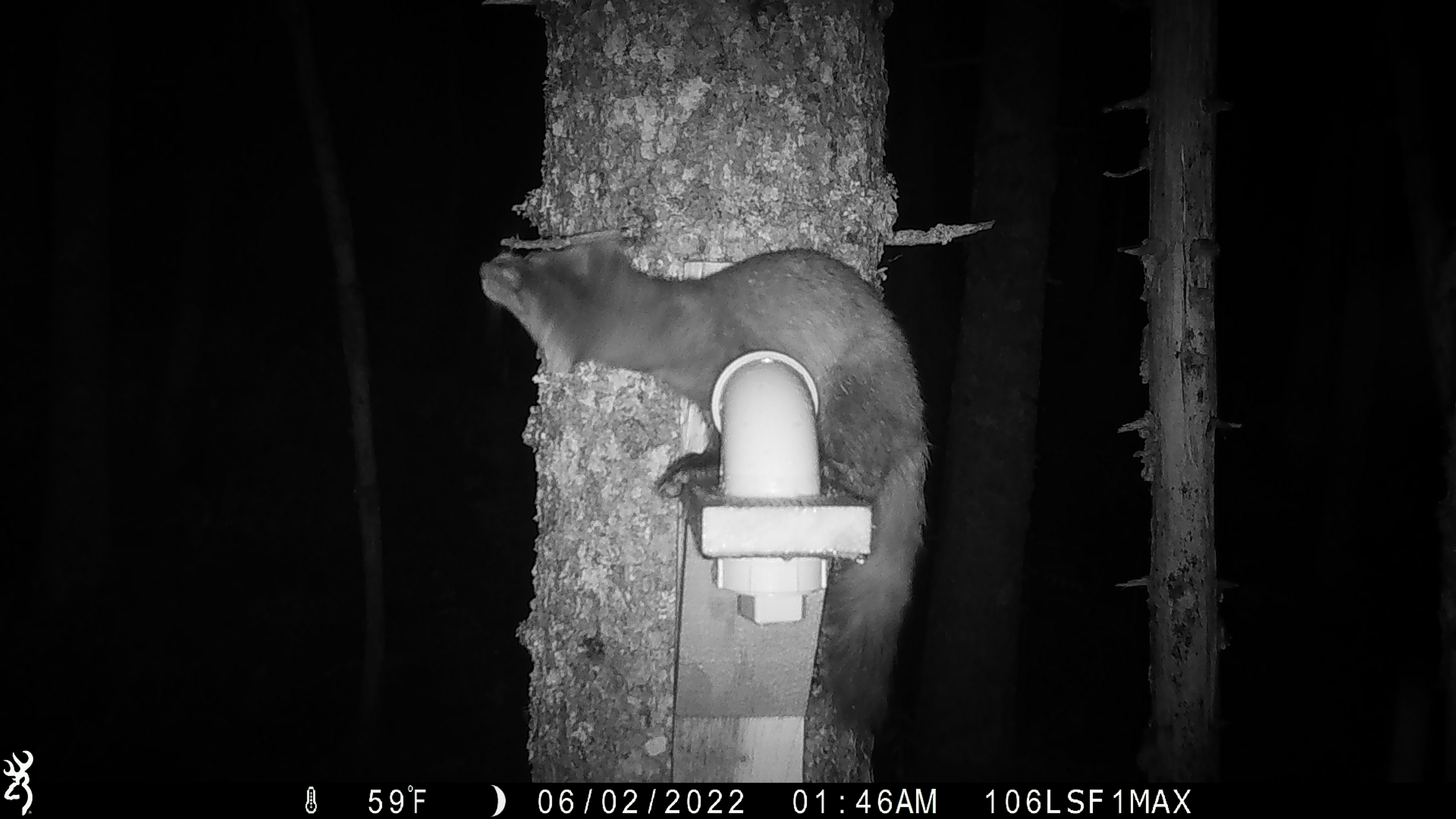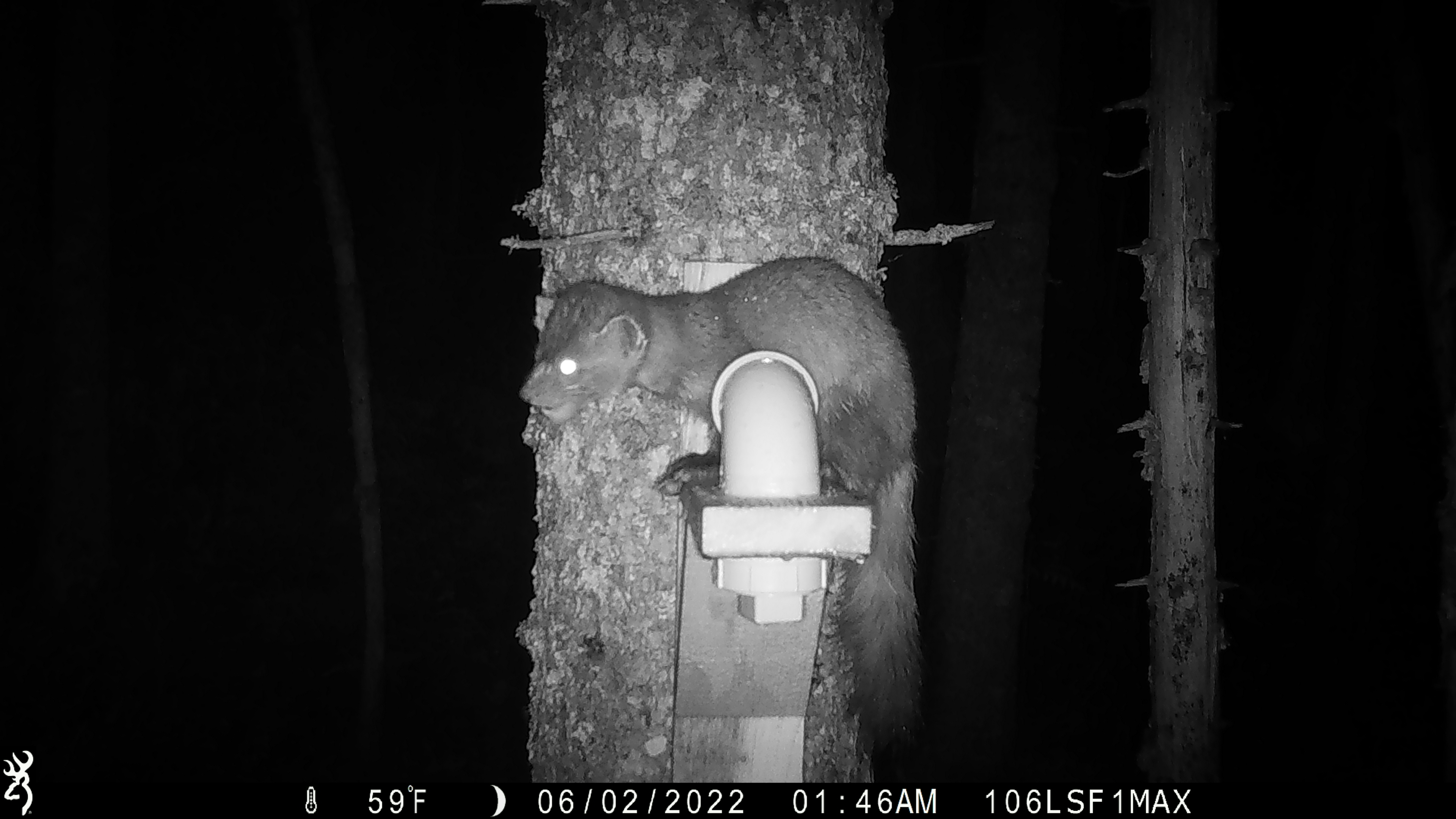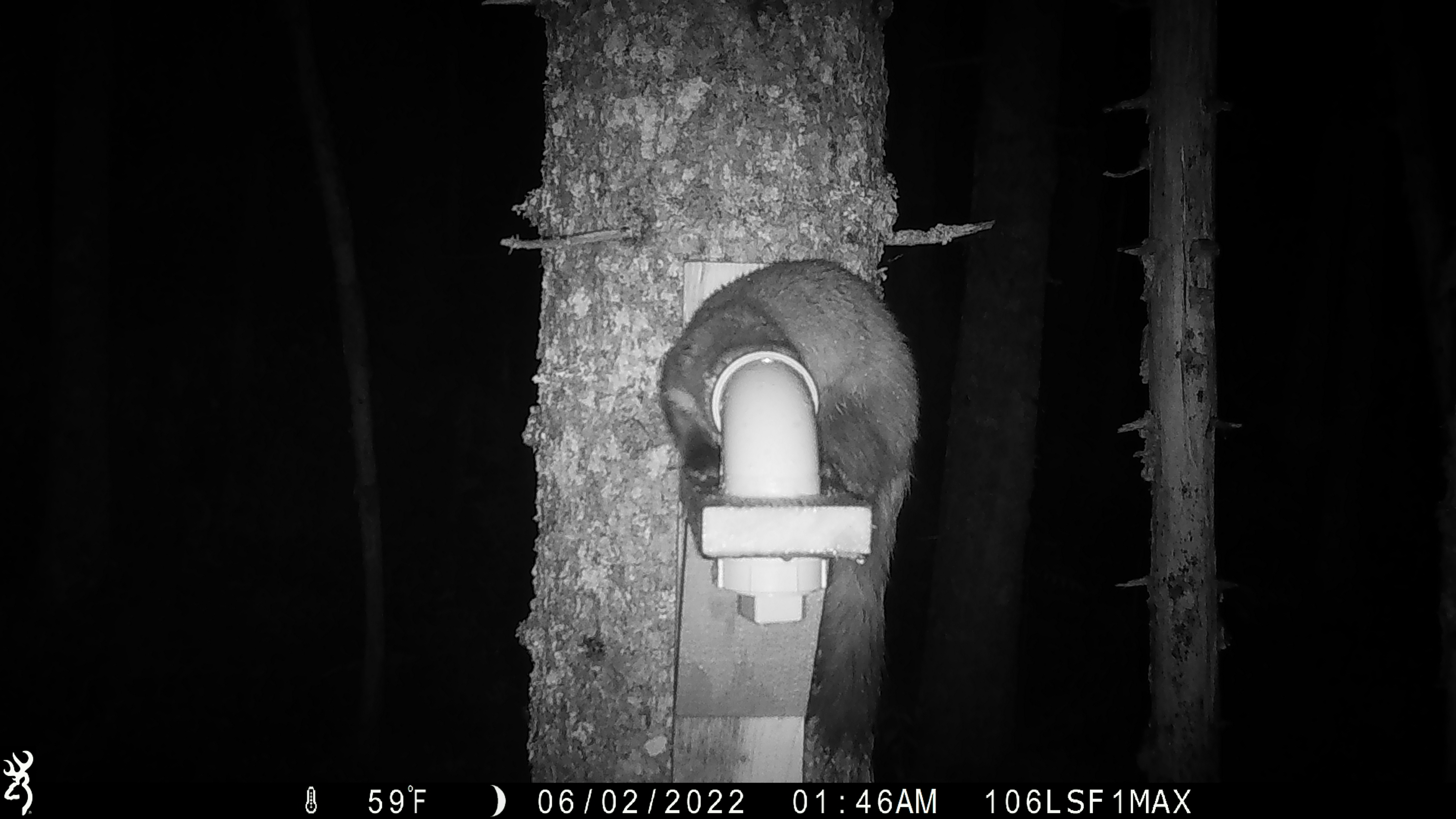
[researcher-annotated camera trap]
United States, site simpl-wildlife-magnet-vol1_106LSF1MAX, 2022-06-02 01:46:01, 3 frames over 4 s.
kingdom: Animalia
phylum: Chordata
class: Mammalia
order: Carnivora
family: Mustelidae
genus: Martes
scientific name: Martes americana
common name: american marten